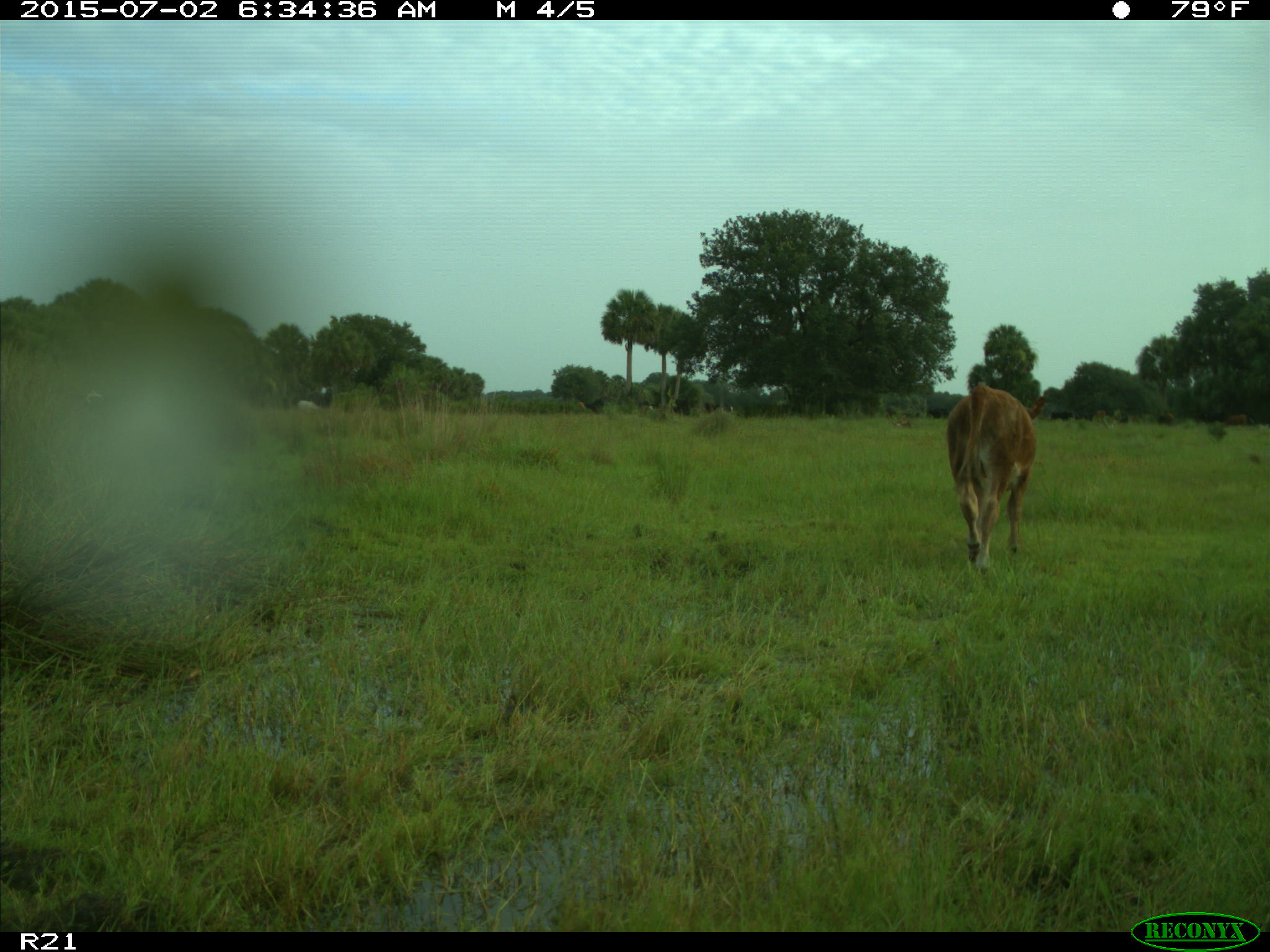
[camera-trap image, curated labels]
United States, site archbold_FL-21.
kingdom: Animalia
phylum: Chordata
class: Mammalia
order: Artiodactyla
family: Bovidae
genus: Bos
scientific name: Bos taurus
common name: domestic cow